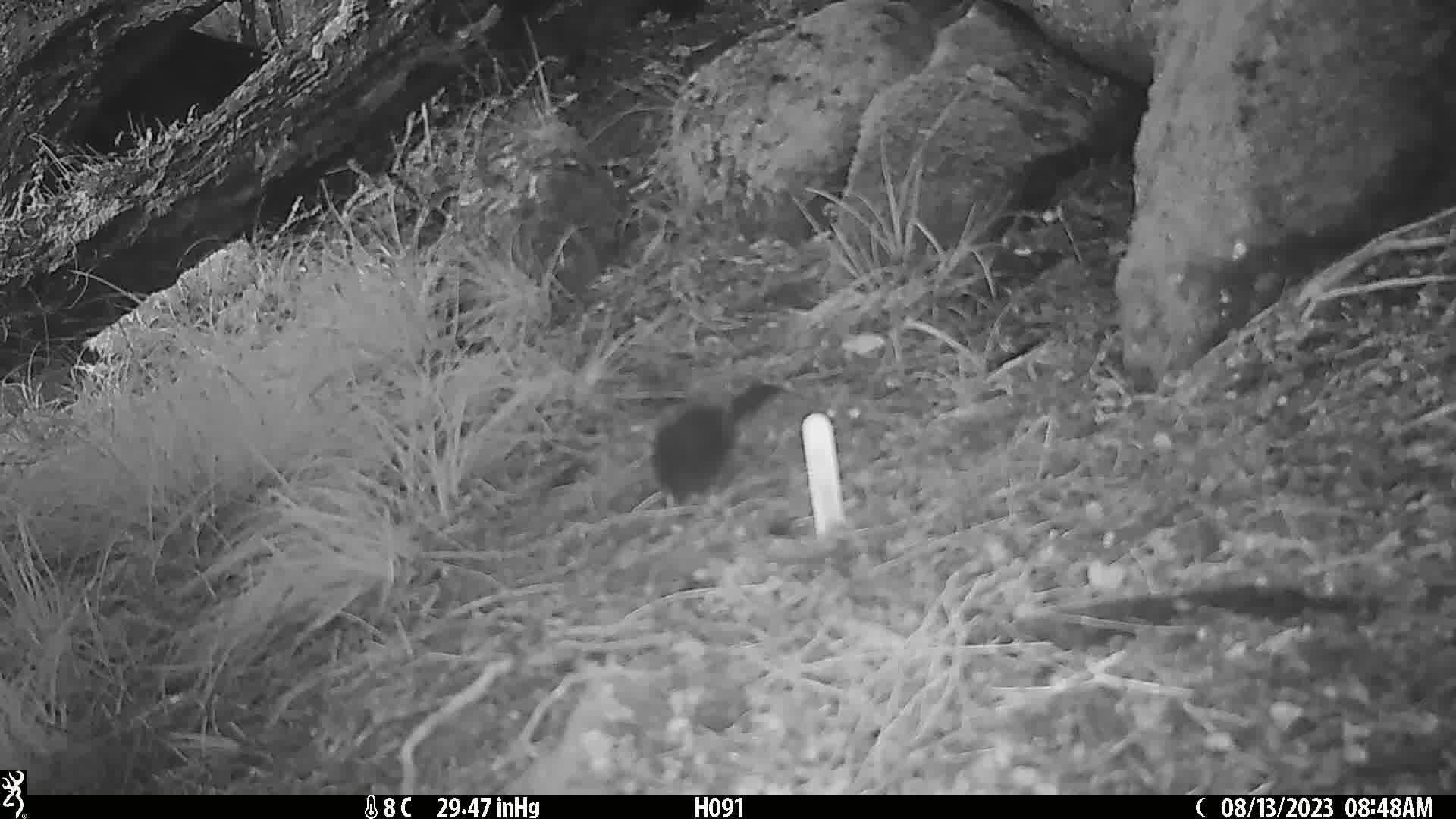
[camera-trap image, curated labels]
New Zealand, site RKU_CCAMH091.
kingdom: Animalia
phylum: Chordata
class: Aves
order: Passeriformes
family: Turdidae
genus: Turdus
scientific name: Turdus merula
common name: eurasian blackbird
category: blackbird